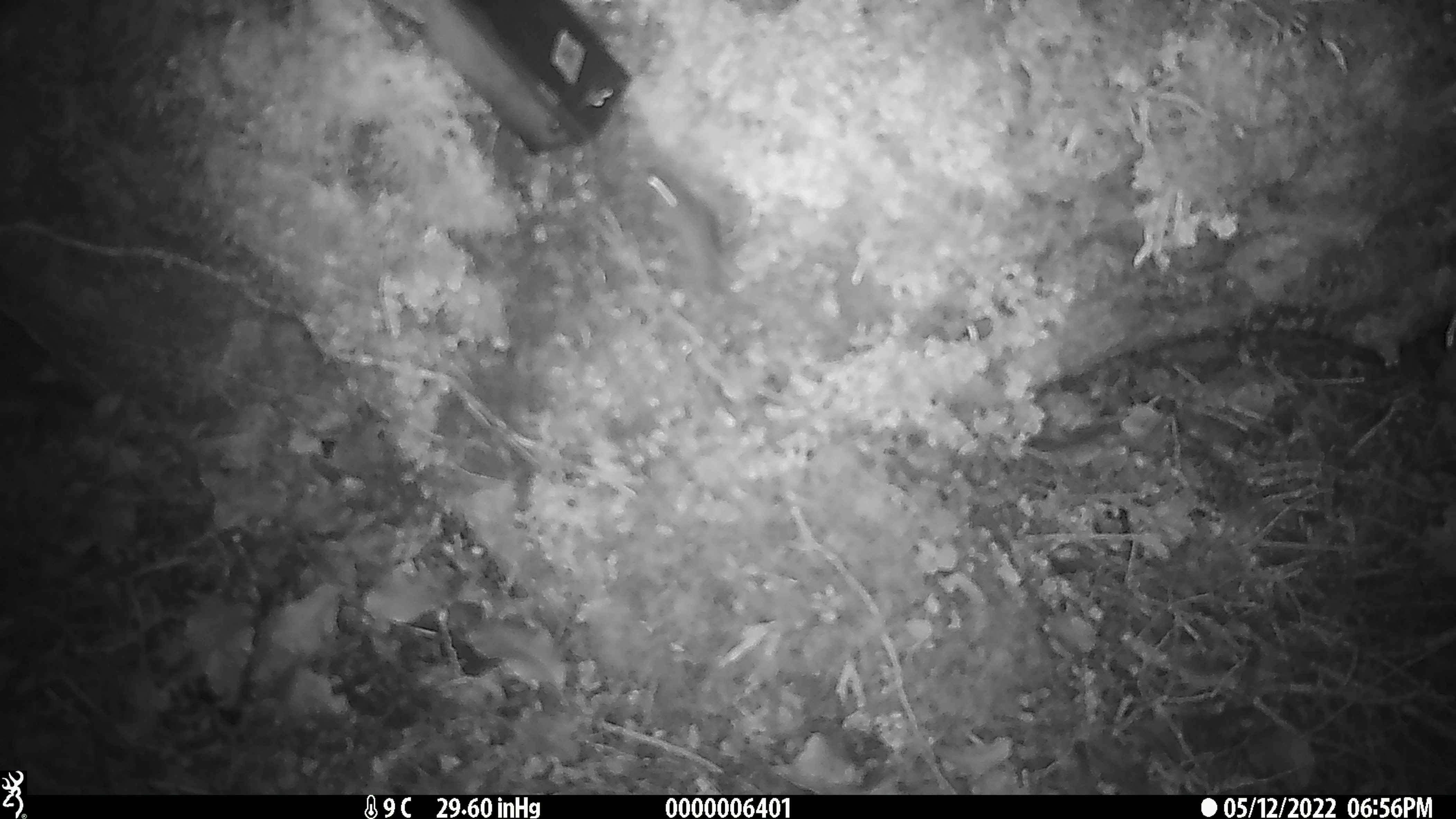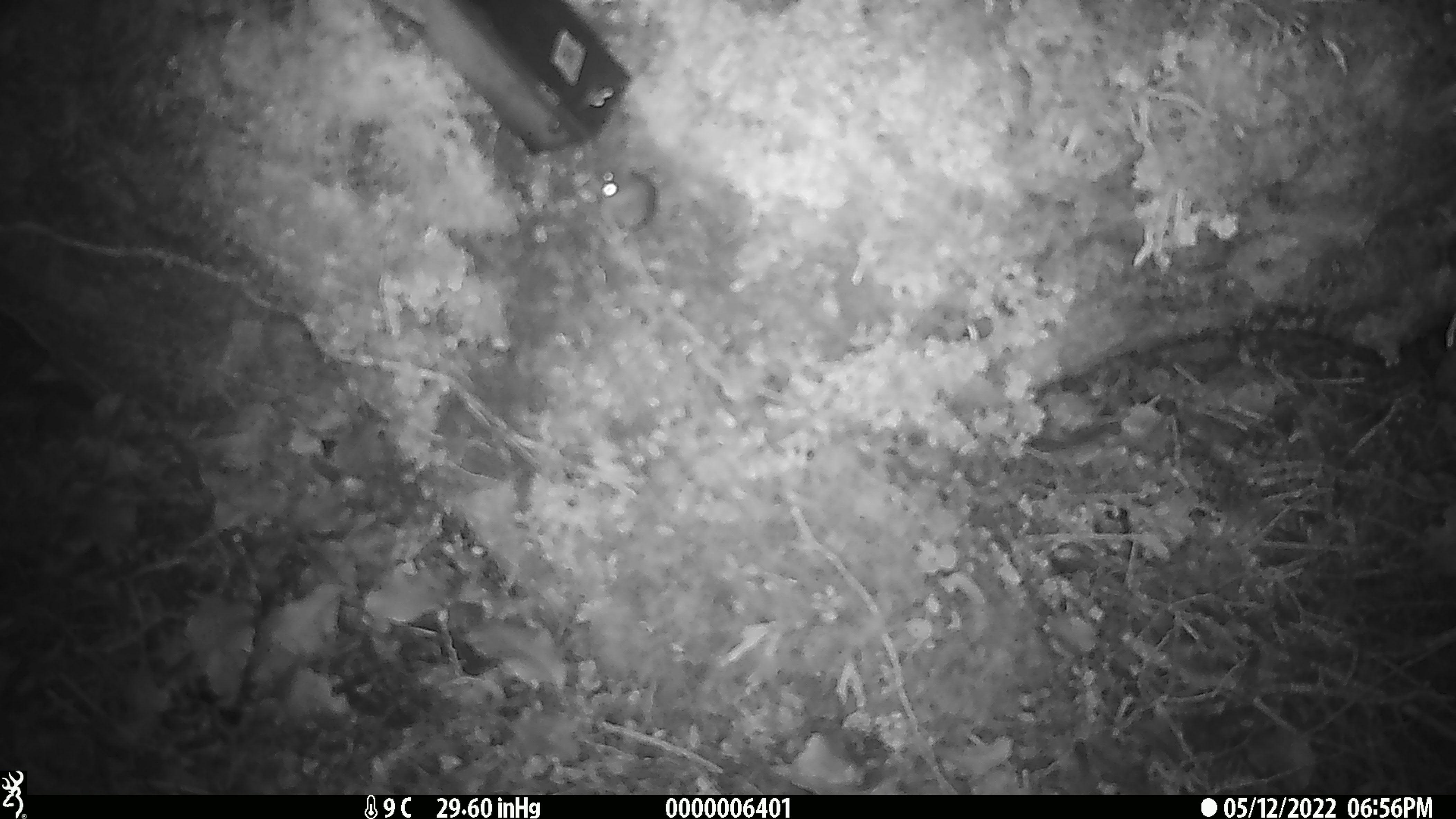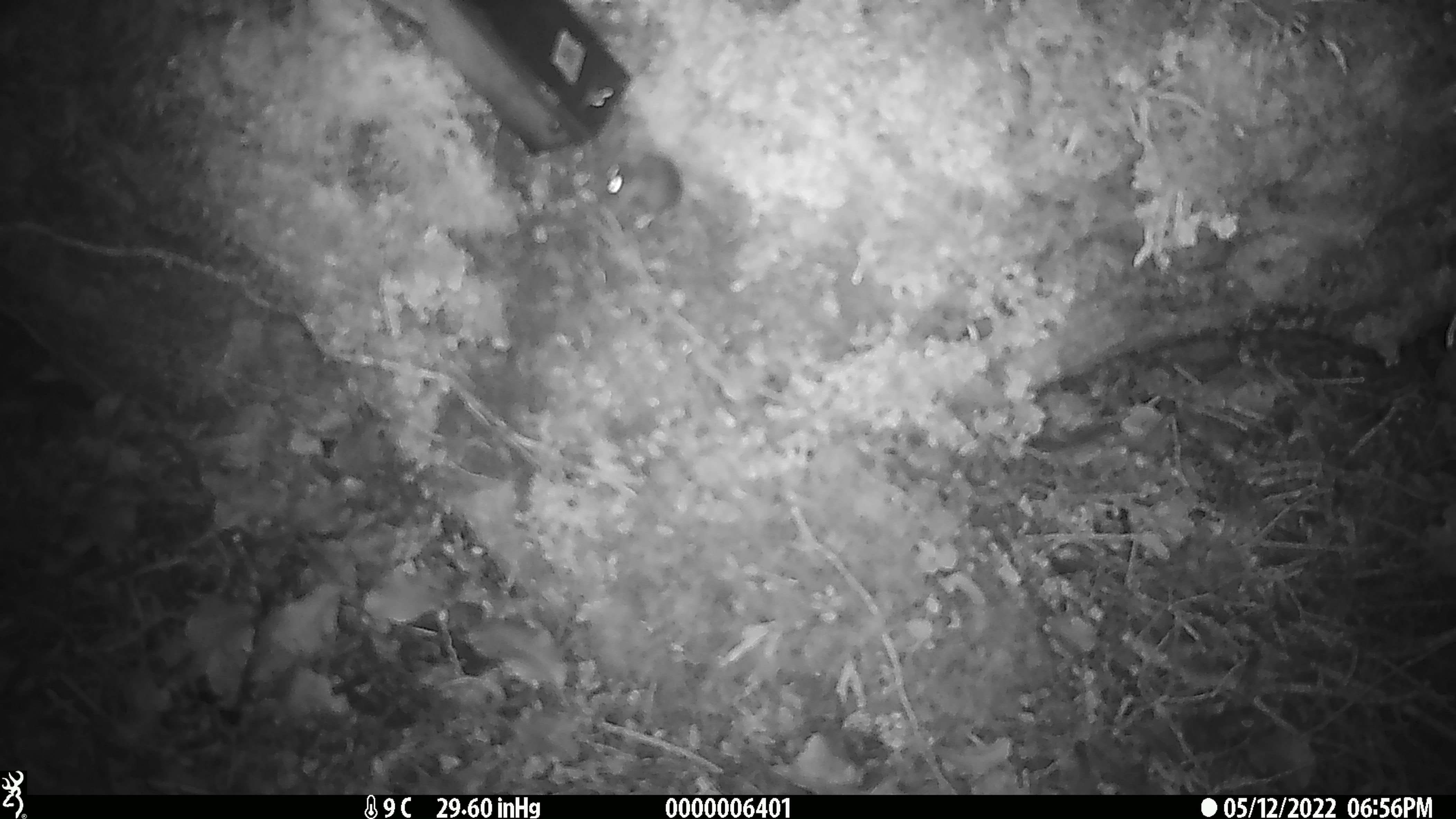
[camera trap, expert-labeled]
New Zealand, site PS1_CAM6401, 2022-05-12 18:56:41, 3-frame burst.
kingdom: Animalia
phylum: Chordata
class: Mammalia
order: Rodentia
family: Muridae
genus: Mus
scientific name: Mus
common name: mouse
Mouse (Mus).